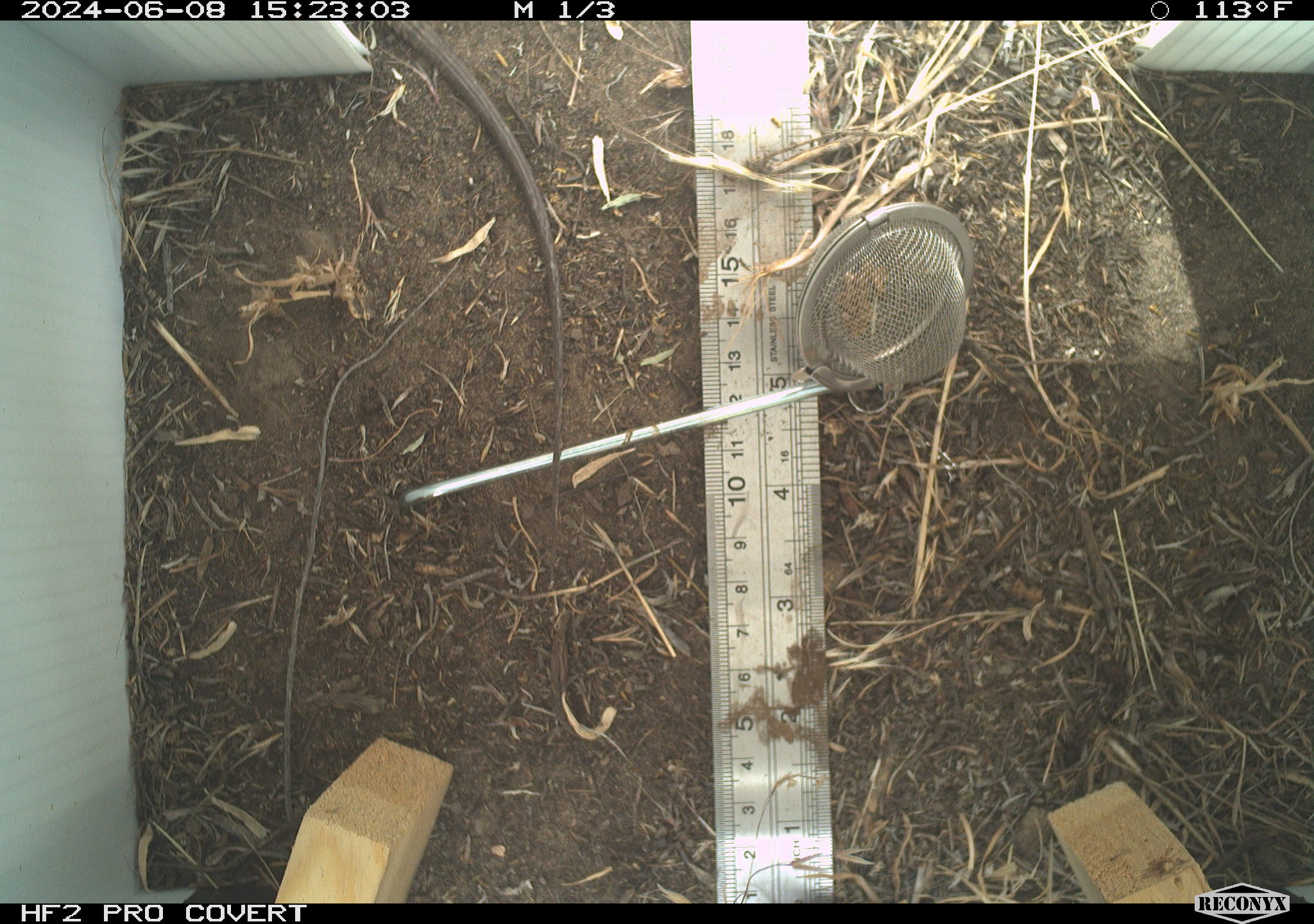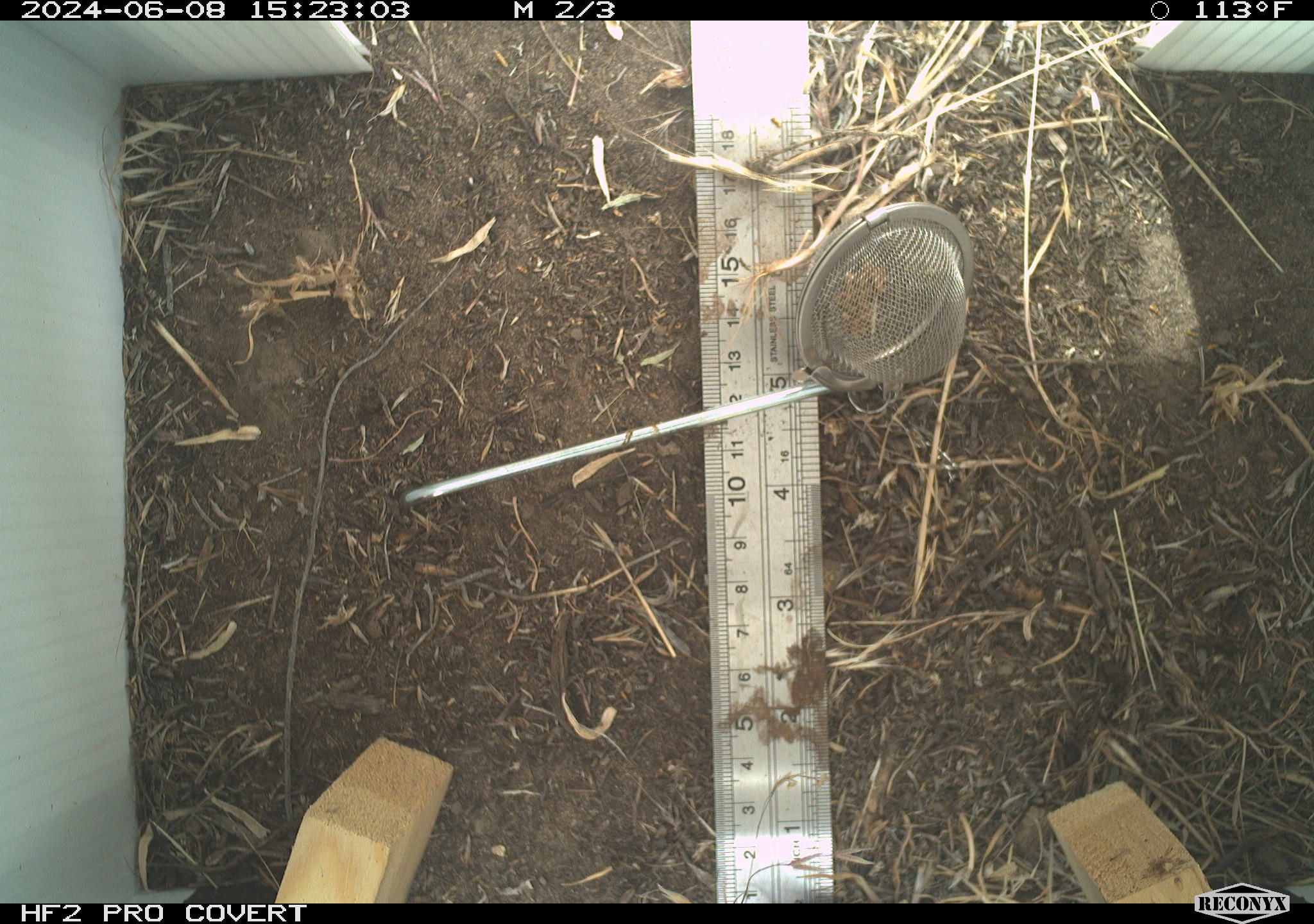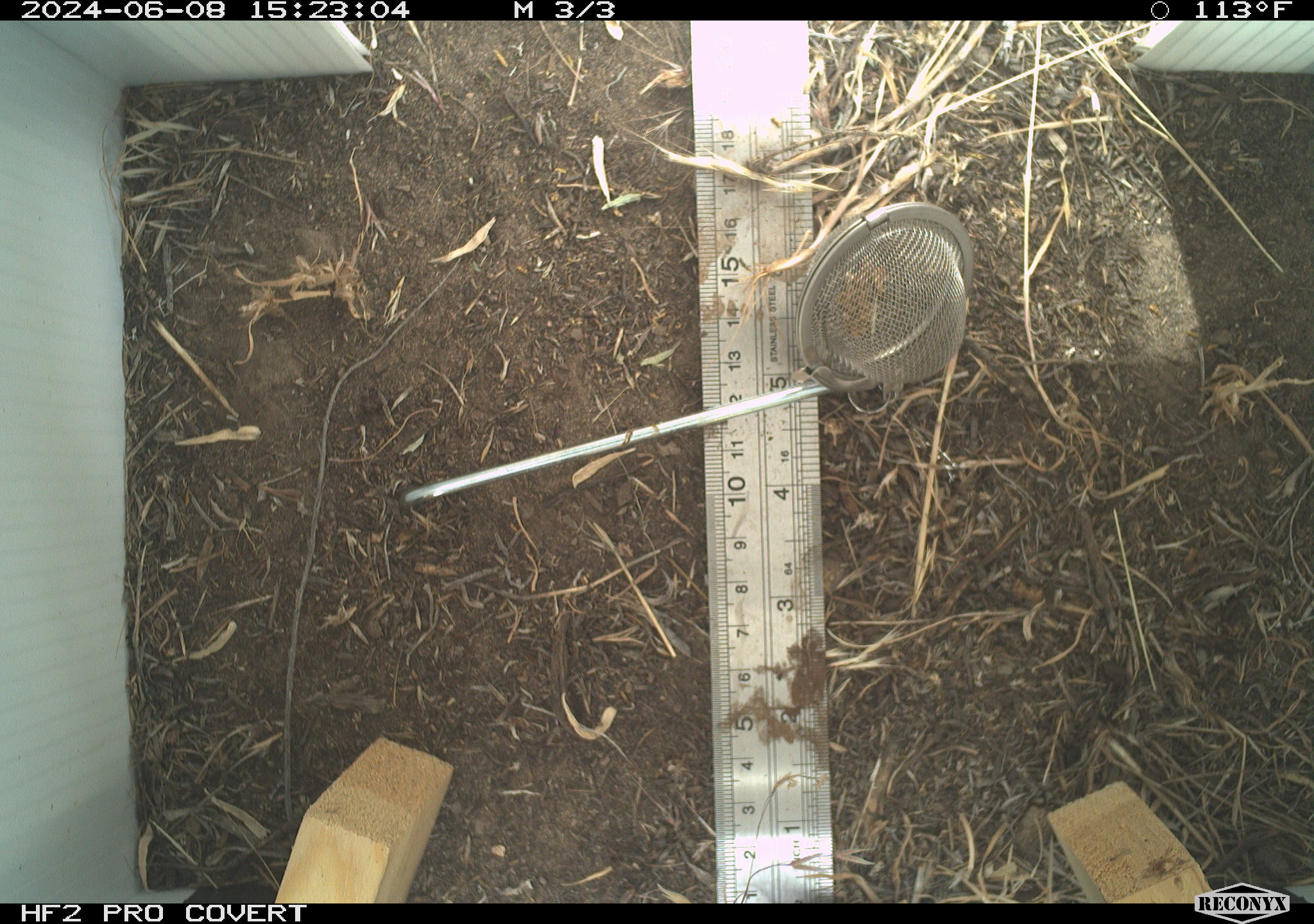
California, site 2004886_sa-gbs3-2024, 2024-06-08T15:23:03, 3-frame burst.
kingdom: Animalia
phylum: Chordata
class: Reptilia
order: Squamata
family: Teiidae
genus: Aspidoscelis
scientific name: Aspidoscelis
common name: whiptail lizards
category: aspidoscelis species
Aspidoscelis species (whiptail lizards) (Aspidoscelis).